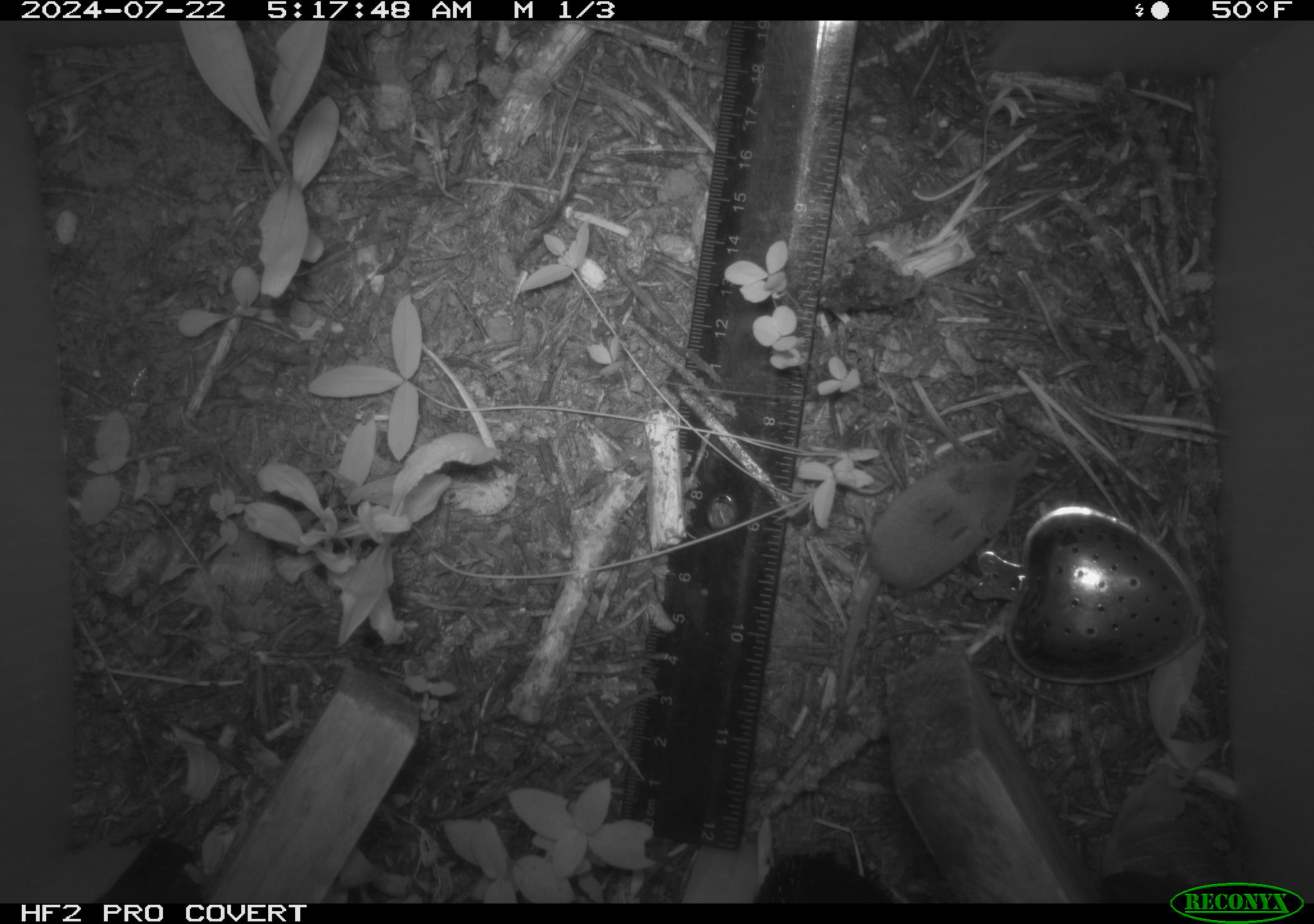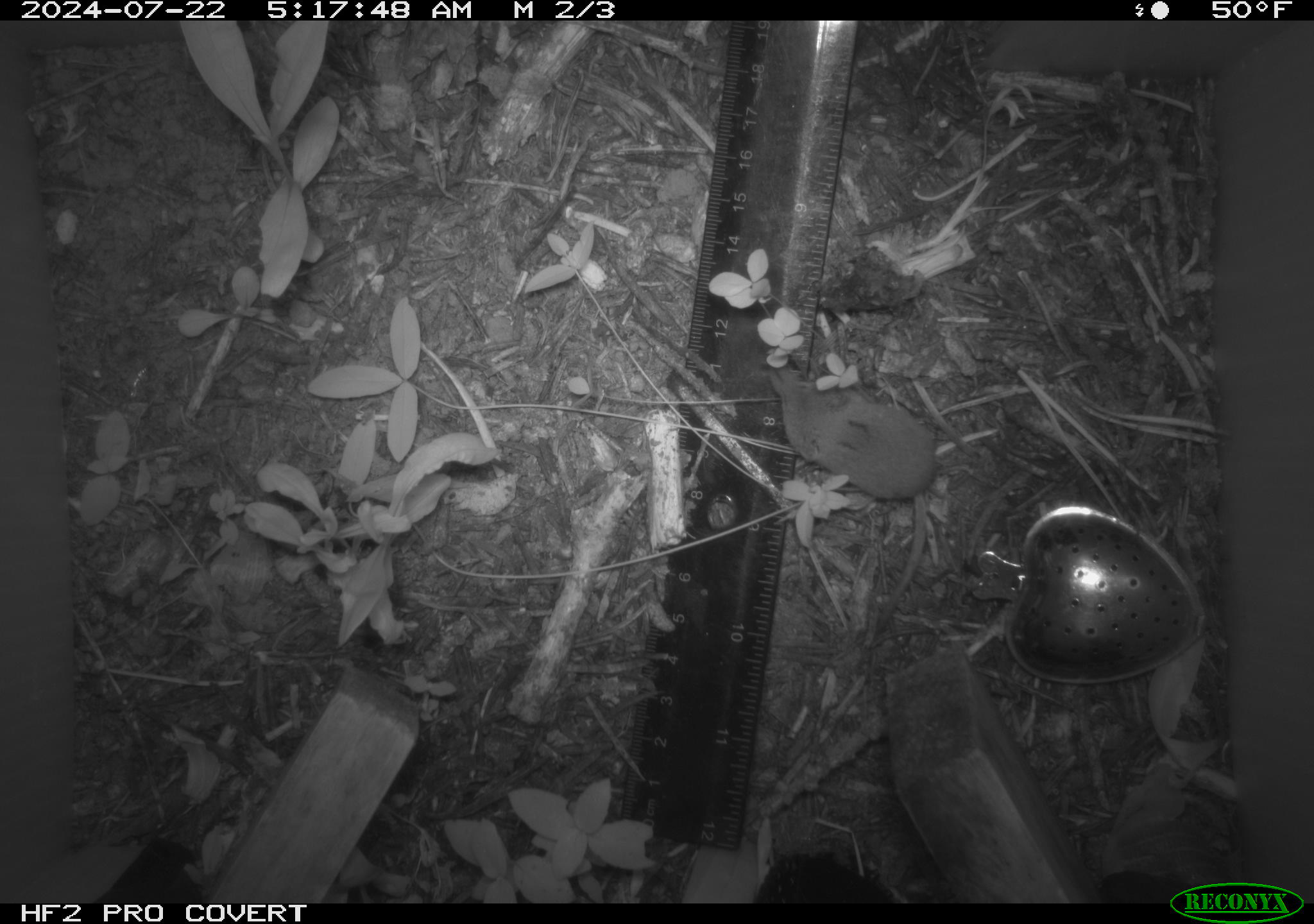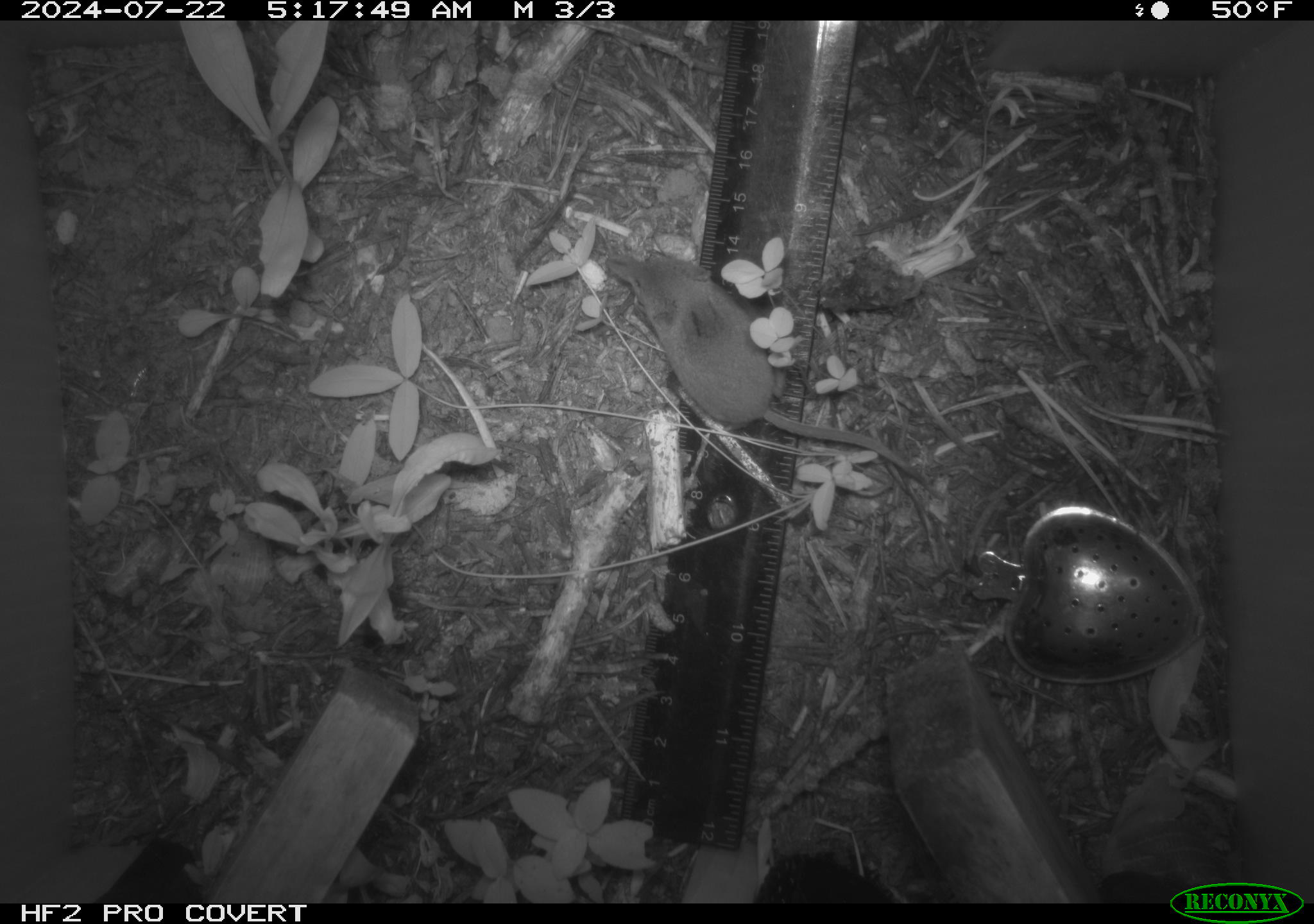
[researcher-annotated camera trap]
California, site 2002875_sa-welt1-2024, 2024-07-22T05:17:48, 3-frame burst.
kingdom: Animalia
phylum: Chordata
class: Mammalia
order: Eulipotyphla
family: Soricidae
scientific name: Soricidae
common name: shrews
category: soricidae family